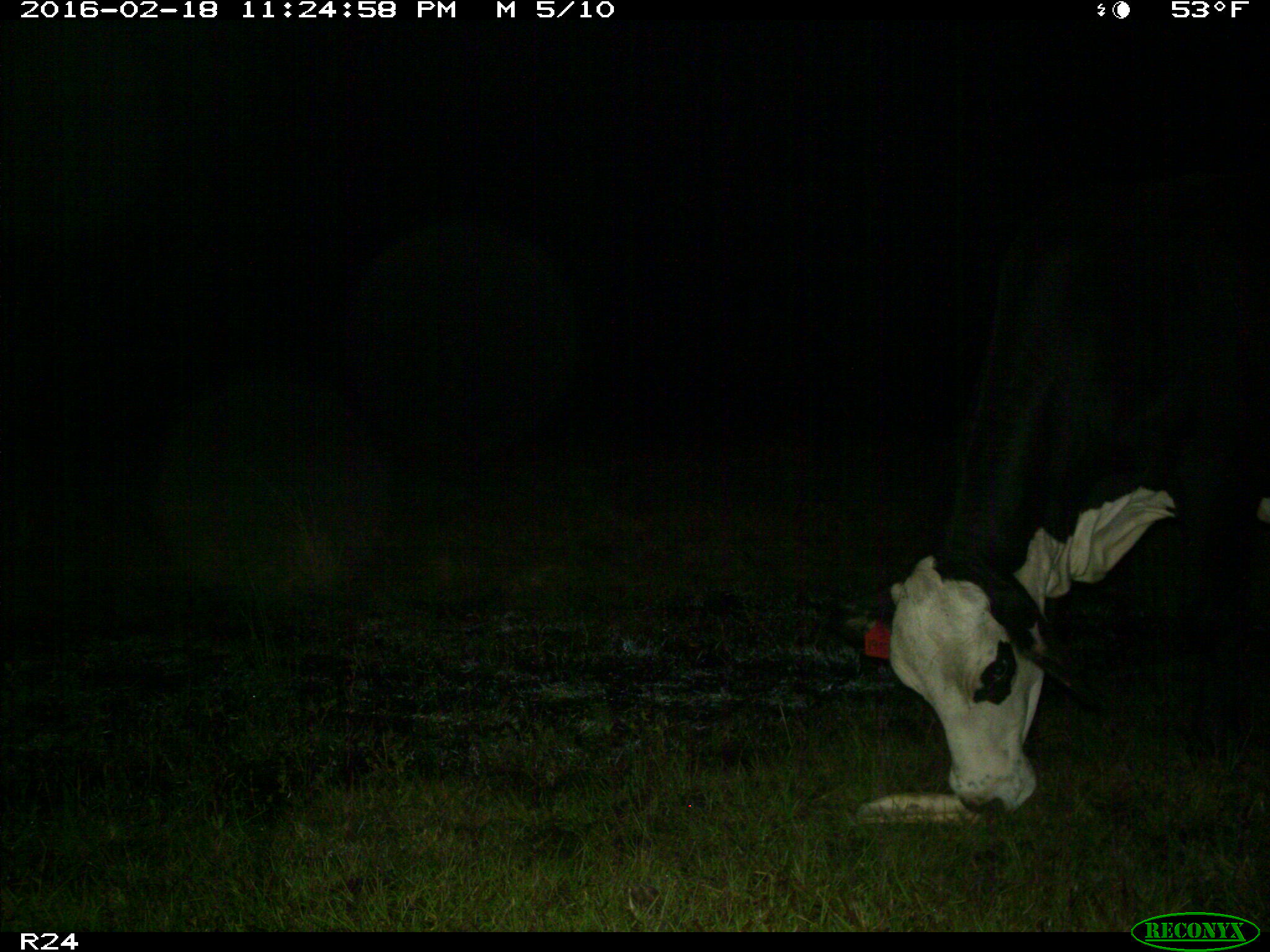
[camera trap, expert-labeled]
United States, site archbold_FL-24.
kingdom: Animalia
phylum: Chordata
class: Mammalia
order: Artiodactyla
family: Bovidae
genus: Bos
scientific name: Bos taurus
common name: domestic cow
Bos taurus (domestic cow).